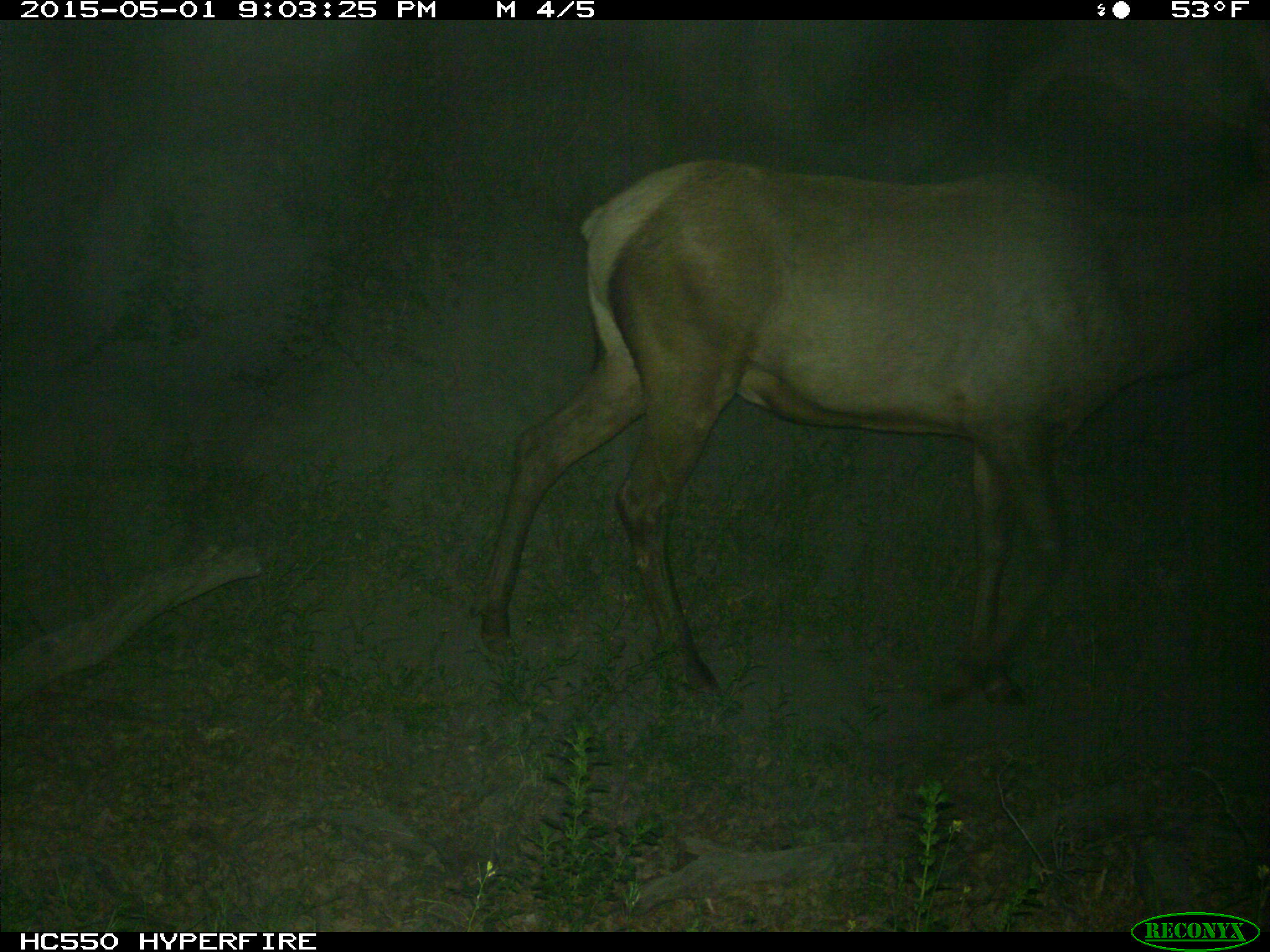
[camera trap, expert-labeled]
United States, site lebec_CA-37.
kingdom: Animalia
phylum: Chordata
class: Mammalia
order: Artiodactyla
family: Cervidae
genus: Cervus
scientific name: Cervus canadensis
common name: elk